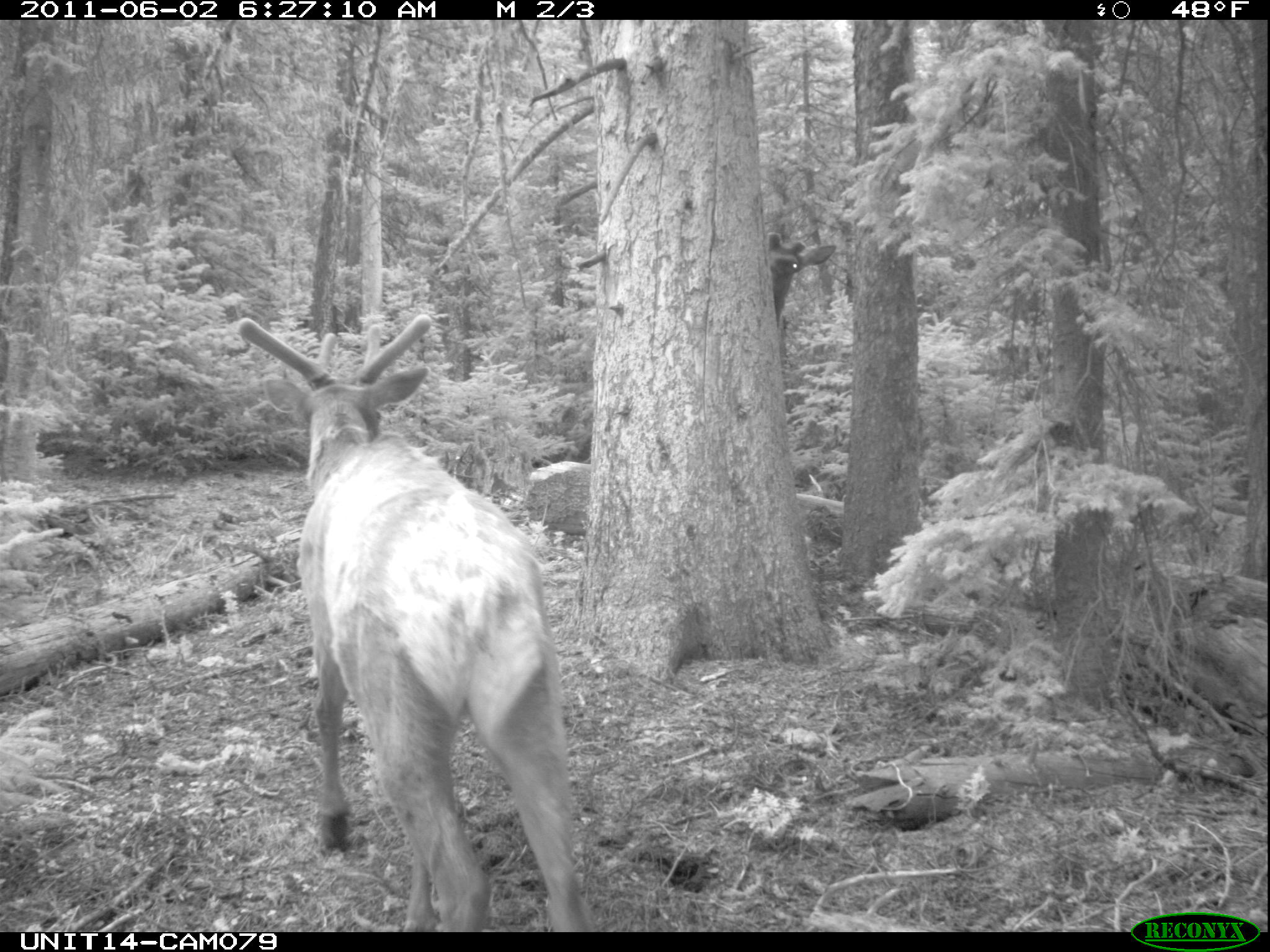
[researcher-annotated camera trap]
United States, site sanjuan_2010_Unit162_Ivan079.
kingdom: Animalia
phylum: Chordata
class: Mammalia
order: Artiodactyla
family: Cervidae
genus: Cervus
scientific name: Cervus elaphus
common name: red deer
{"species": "Cervus elaphus (red deer)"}